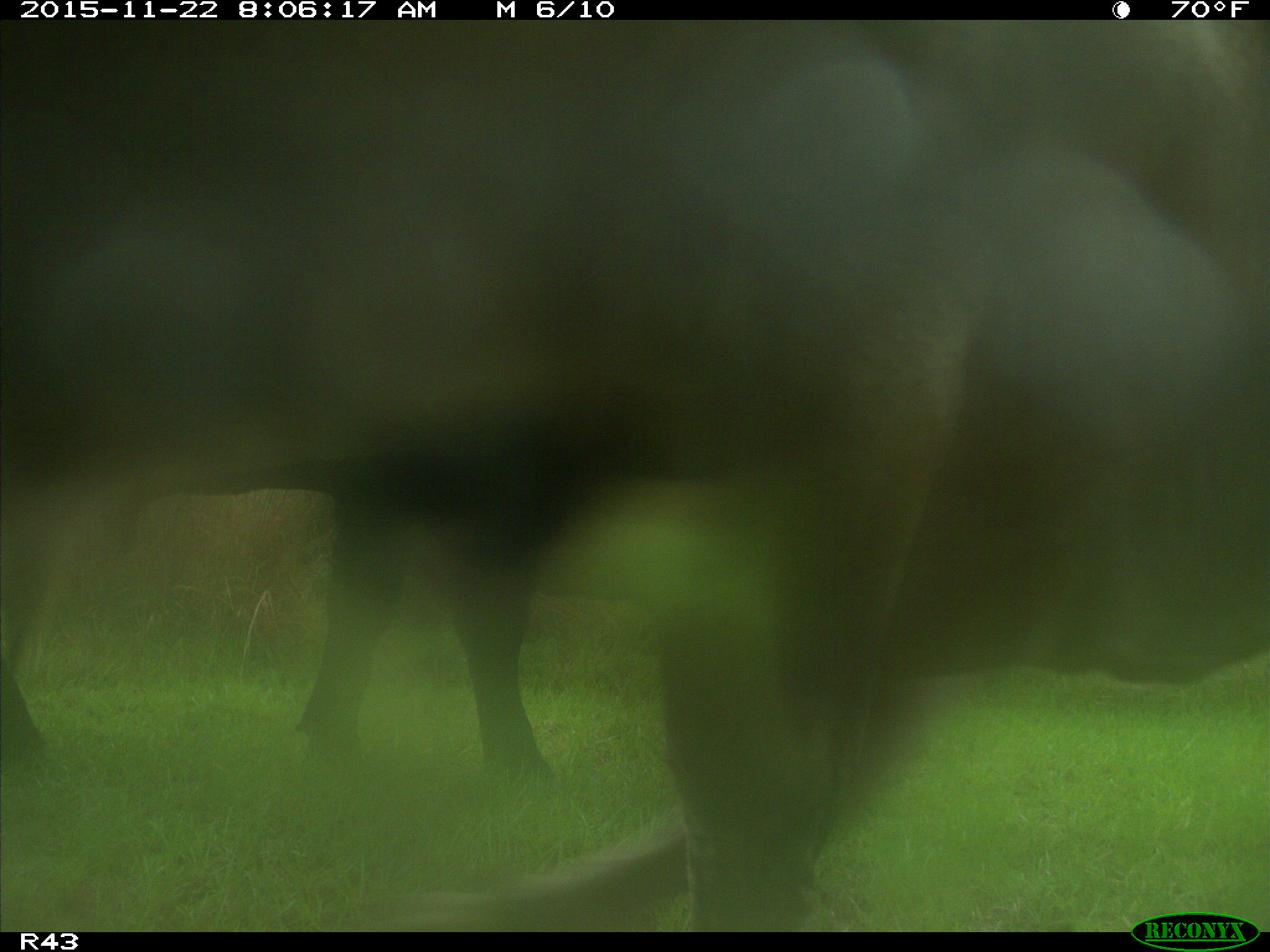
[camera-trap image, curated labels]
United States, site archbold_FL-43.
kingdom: Animalia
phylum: Chordata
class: Mammalia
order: Artiodactyla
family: Bovidae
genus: Bos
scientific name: Bos taurus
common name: domestic cow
Bos taurus (domestic cow).